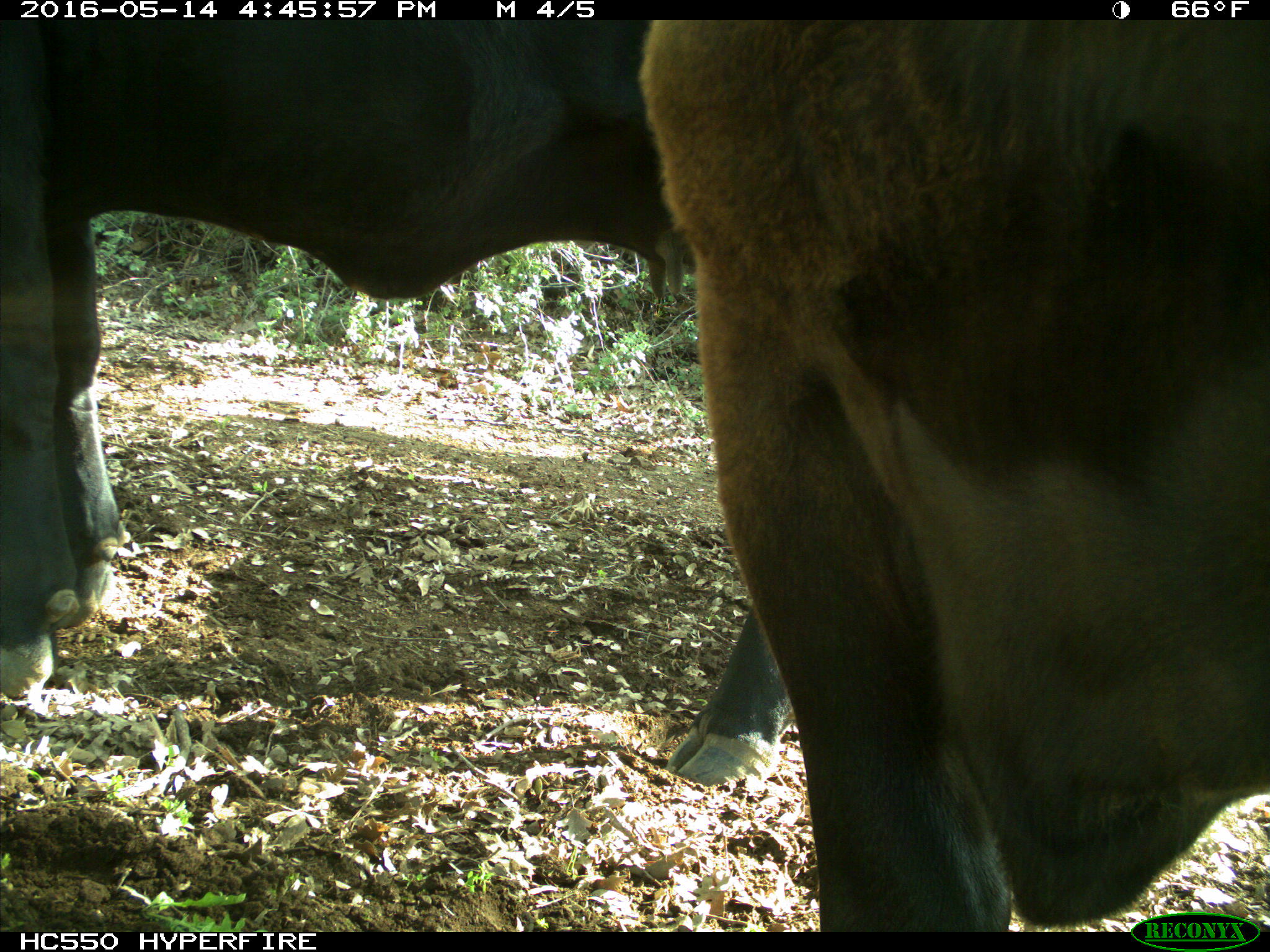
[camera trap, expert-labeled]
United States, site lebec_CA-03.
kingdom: Animalia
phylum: Chordata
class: Mammalia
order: Artiodactyla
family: Bovidae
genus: Bos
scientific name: Bos taurus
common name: domestic cow